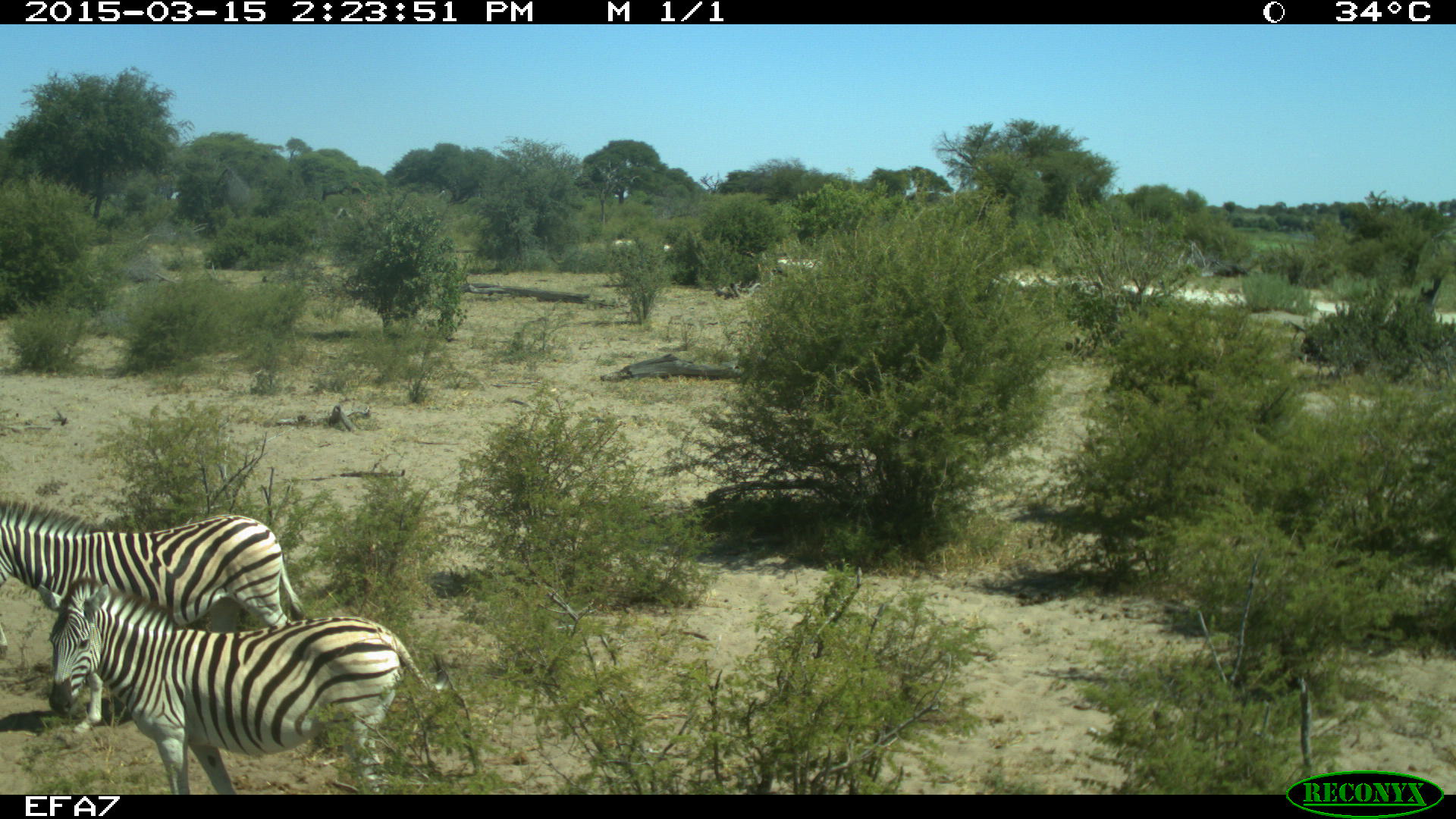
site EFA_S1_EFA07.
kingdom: Animalia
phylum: Chordata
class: Mammalia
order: Perissodactyla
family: Equidae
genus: Equus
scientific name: Equus quagga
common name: plains zebra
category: zebraplains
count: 2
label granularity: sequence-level